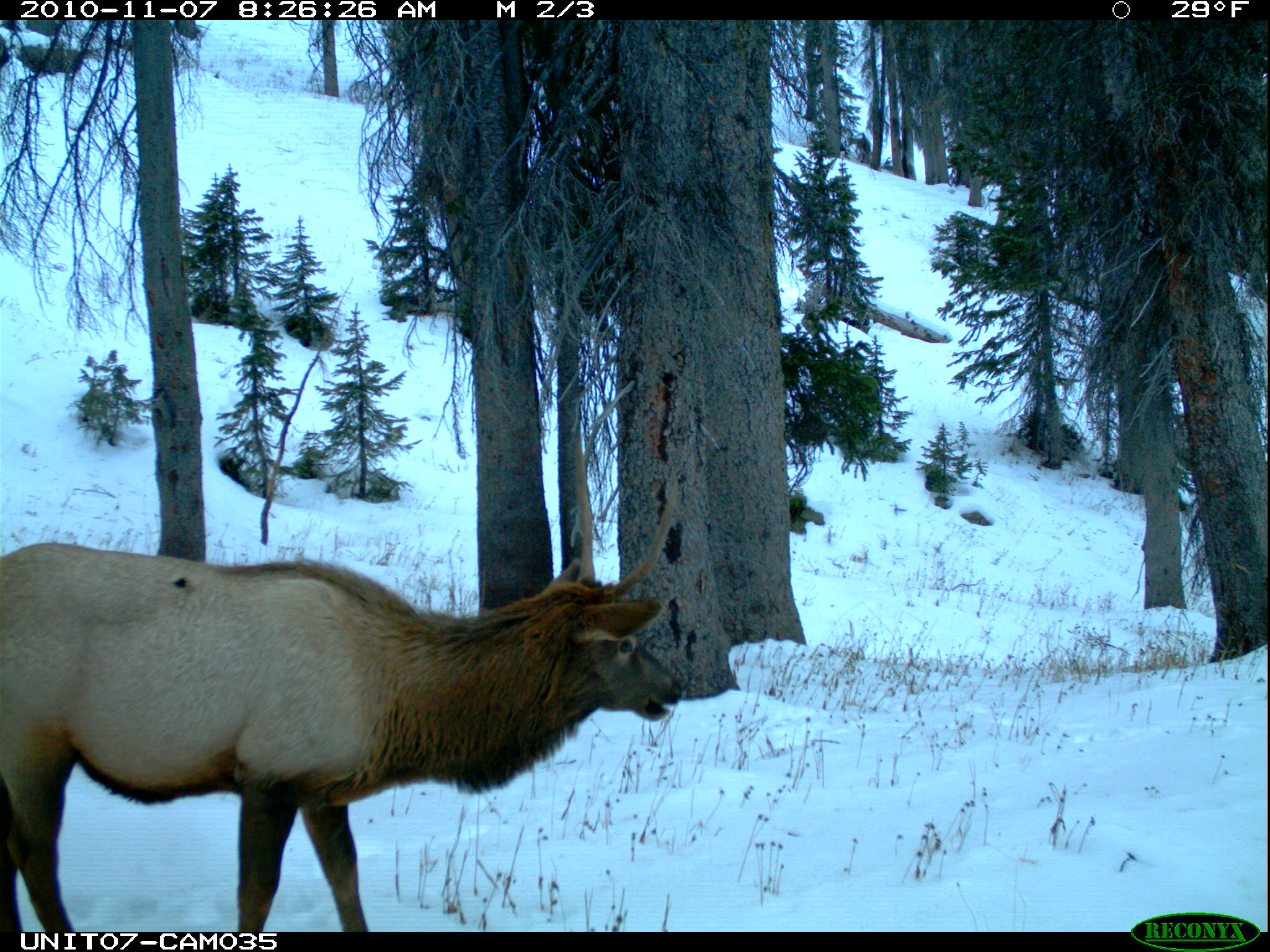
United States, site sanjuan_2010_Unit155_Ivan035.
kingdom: Animalia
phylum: Chordata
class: Mammalia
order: Artiodactyla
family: Cervidae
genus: Cervus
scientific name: Cervus elaphus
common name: red deer